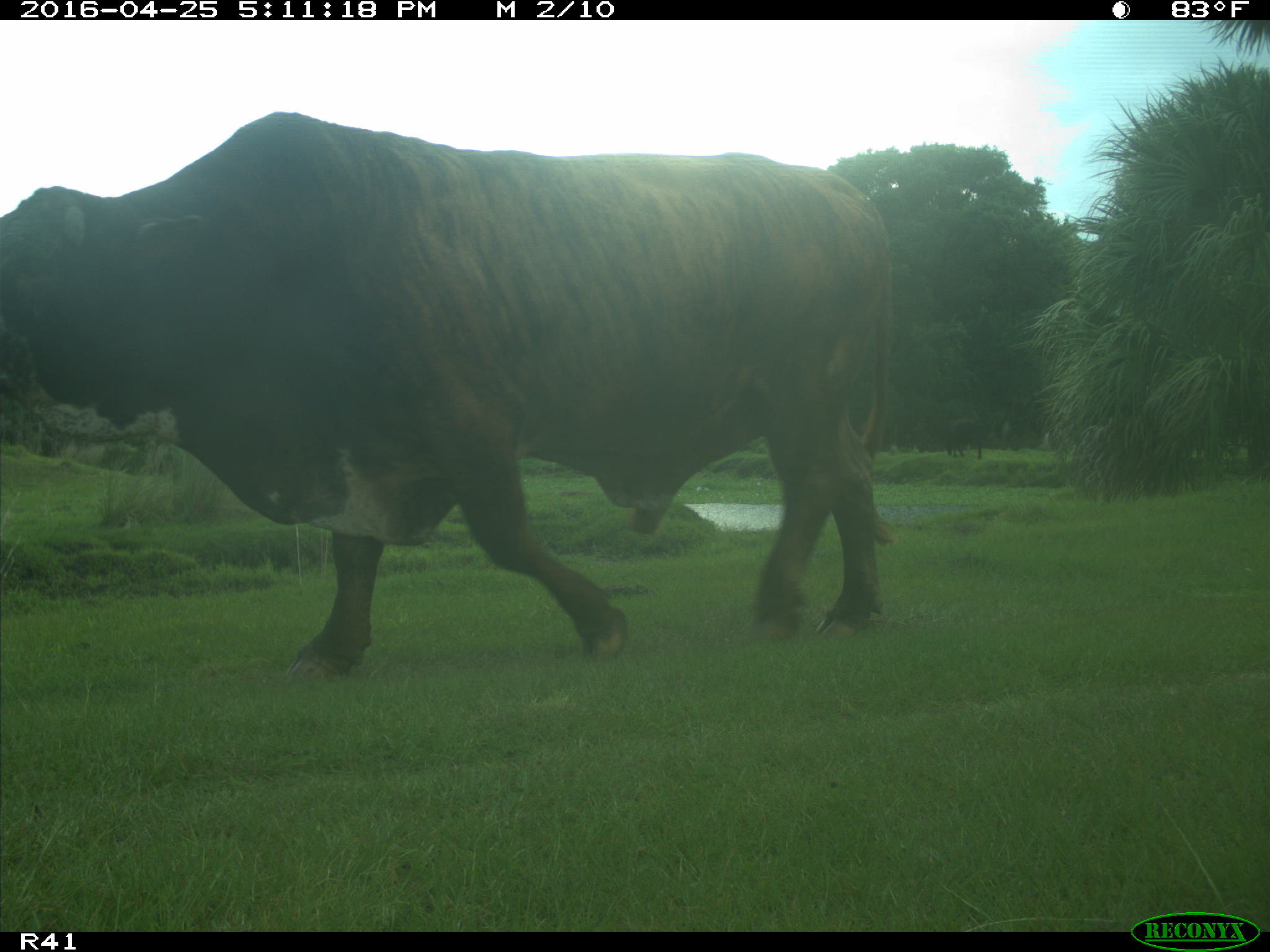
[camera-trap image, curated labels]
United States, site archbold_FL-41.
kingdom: Animalia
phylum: Chordata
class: Mammalia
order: Artiodactyla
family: Bovidae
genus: Bos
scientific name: Bos taurus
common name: domestic cow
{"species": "Bos taurus (domestic cow)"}